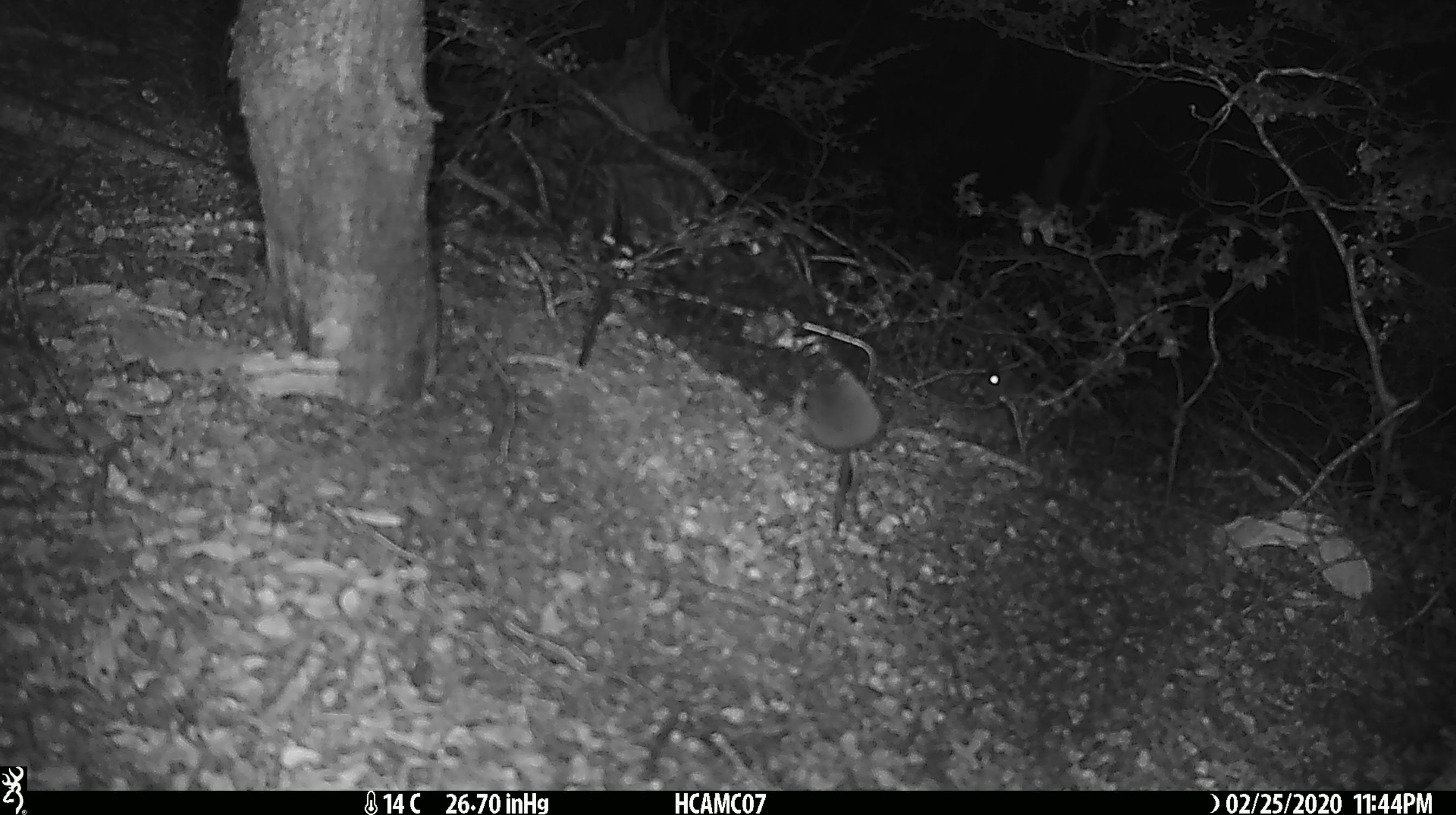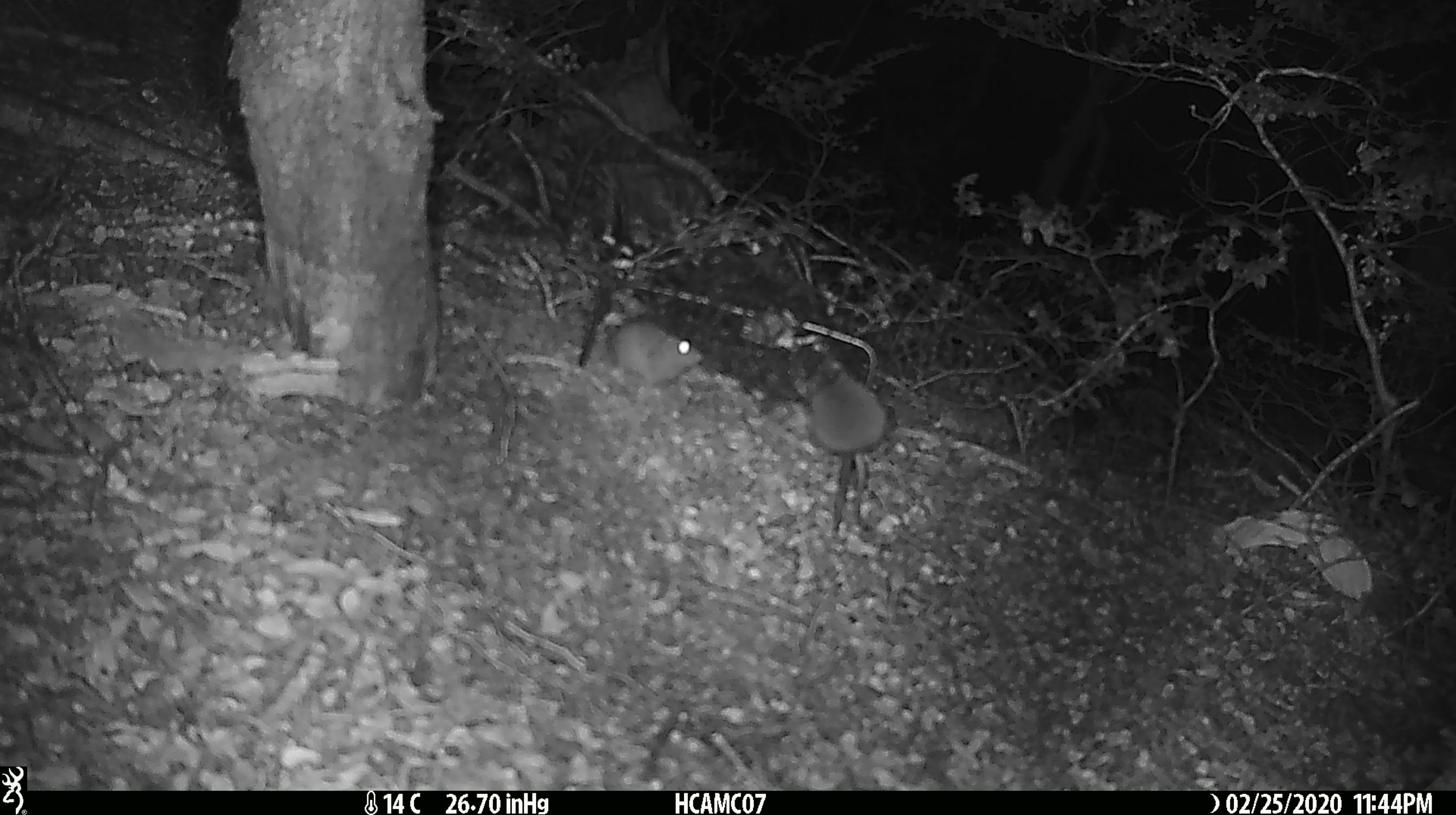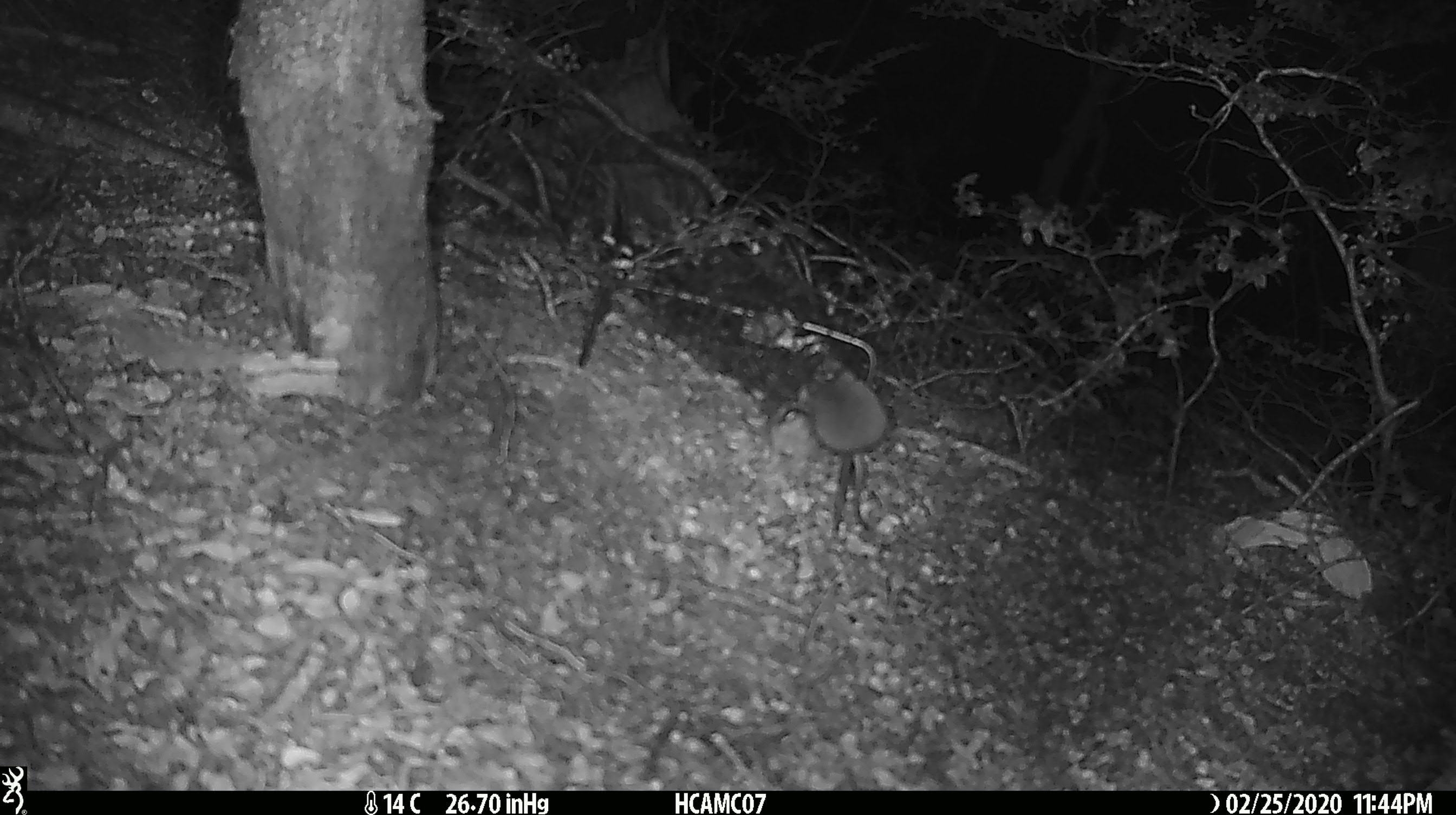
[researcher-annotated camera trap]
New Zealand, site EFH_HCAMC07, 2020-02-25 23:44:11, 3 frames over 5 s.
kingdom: Animalia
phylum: Chordata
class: Mammalia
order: Rodentia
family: Muridae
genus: Mus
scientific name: Mus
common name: mouse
Mouse (Mus).